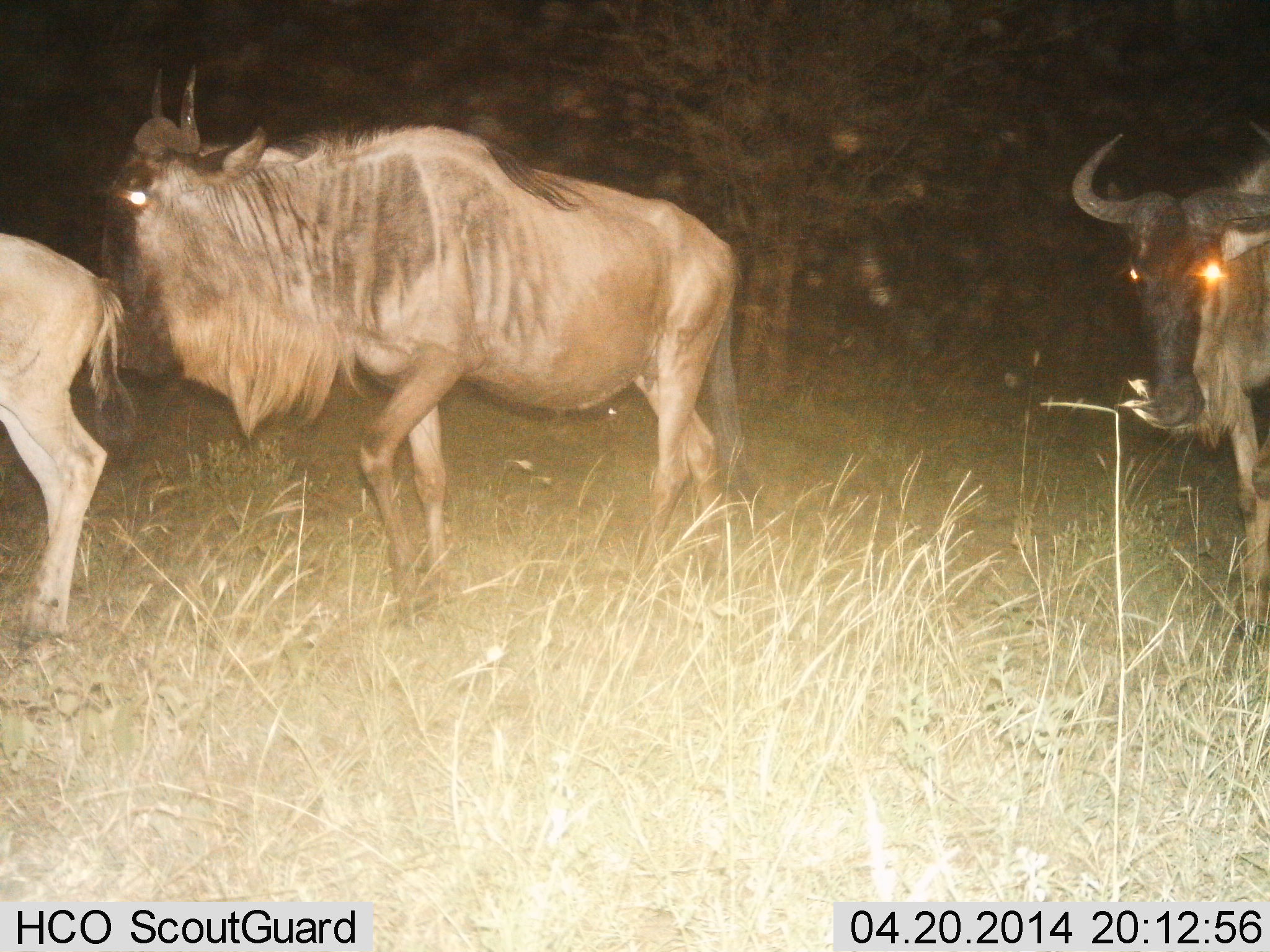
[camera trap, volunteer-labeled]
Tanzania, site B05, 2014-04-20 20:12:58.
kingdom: Animalia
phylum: Chordata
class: Mammalia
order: Artiodactyla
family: Bovidae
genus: Connochaetes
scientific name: Connochaetes taurinus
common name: blue wildebeest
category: wildebeest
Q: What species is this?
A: Wildebeest (blue wildebeest) (Connochaetes taurinus).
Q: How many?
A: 3.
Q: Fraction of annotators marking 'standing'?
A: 20%.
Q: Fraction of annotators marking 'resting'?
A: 0%.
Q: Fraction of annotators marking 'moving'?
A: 80%.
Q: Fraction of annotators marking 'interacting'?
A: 0%.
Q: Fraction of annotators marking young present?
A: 0%.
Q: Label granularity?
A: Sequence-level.